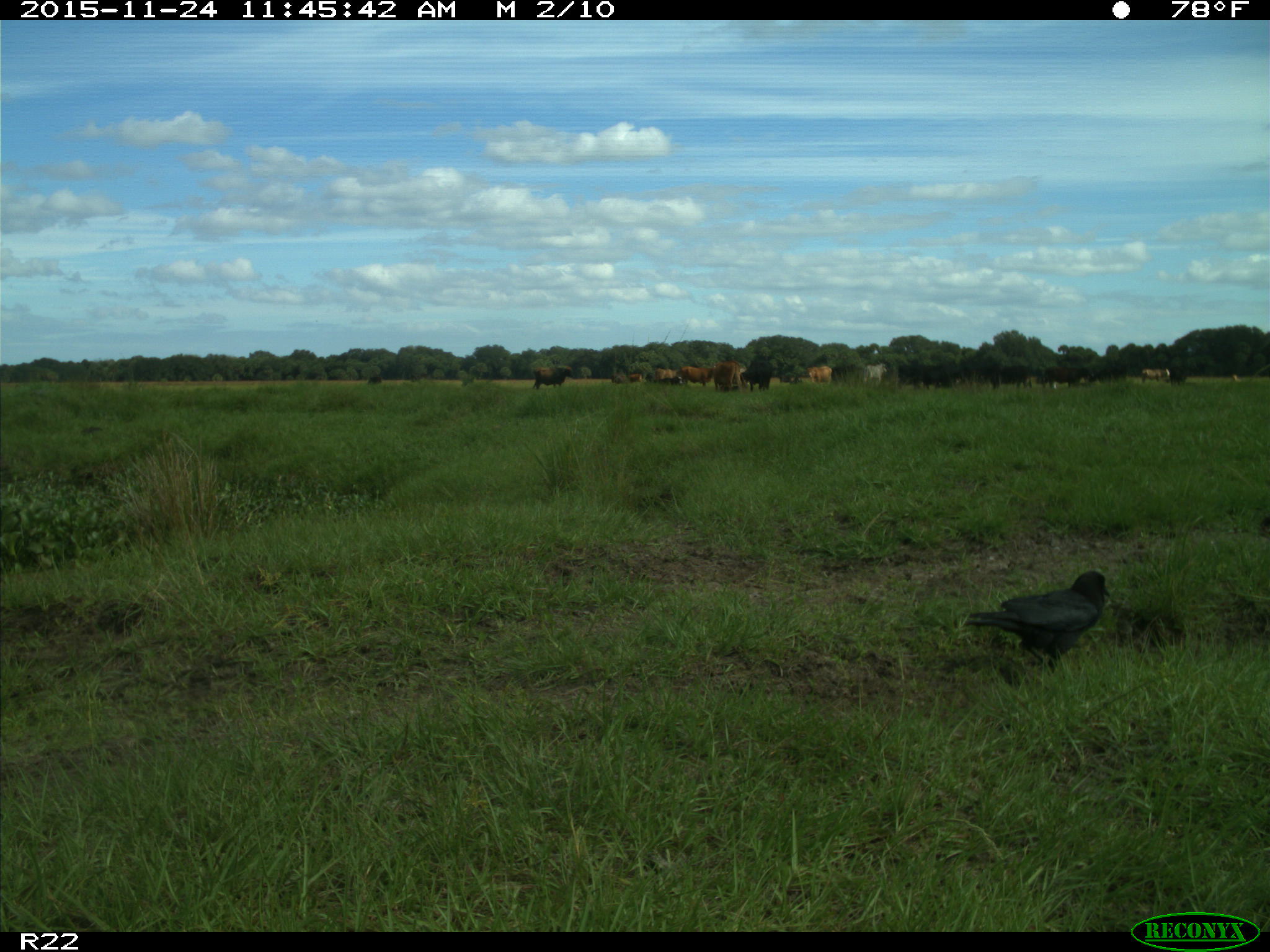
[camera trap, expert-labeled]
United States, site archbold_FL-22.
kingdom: Animalia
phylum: Chordata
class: Mammalia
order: Artiodactyla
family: Bovidae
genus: Bos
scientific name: Bos taurus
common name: domestic cow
Bos taurus (domestic cow).